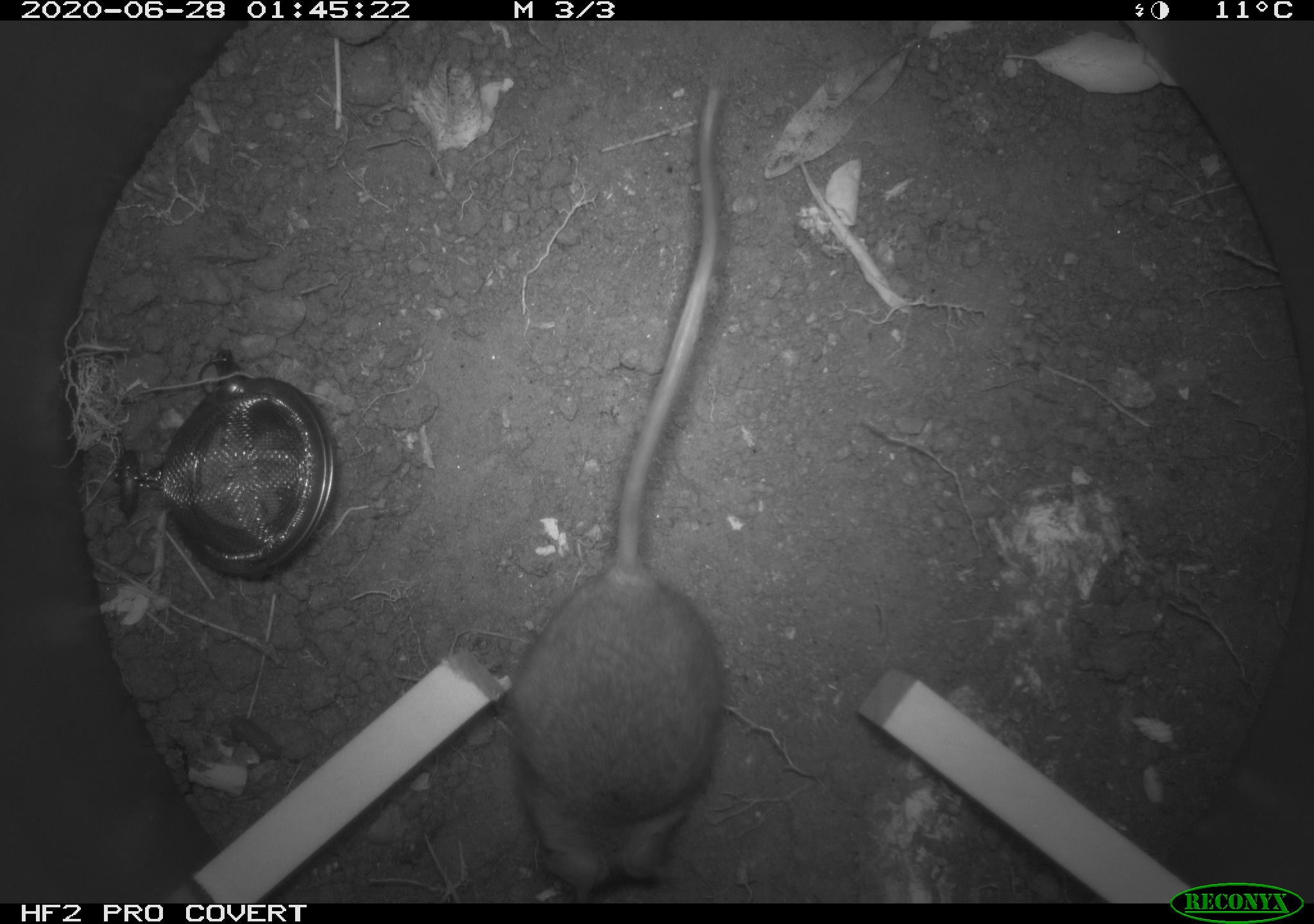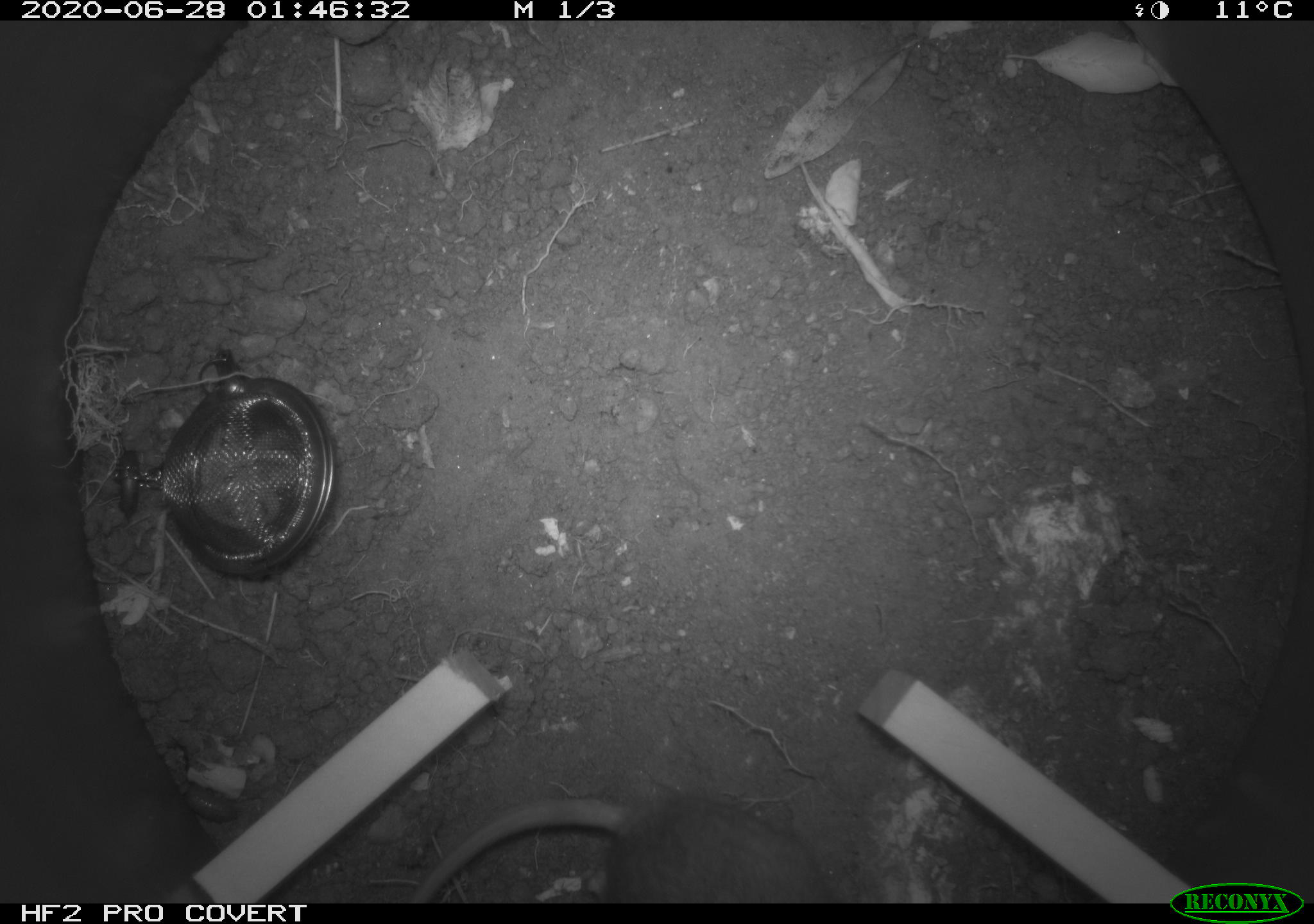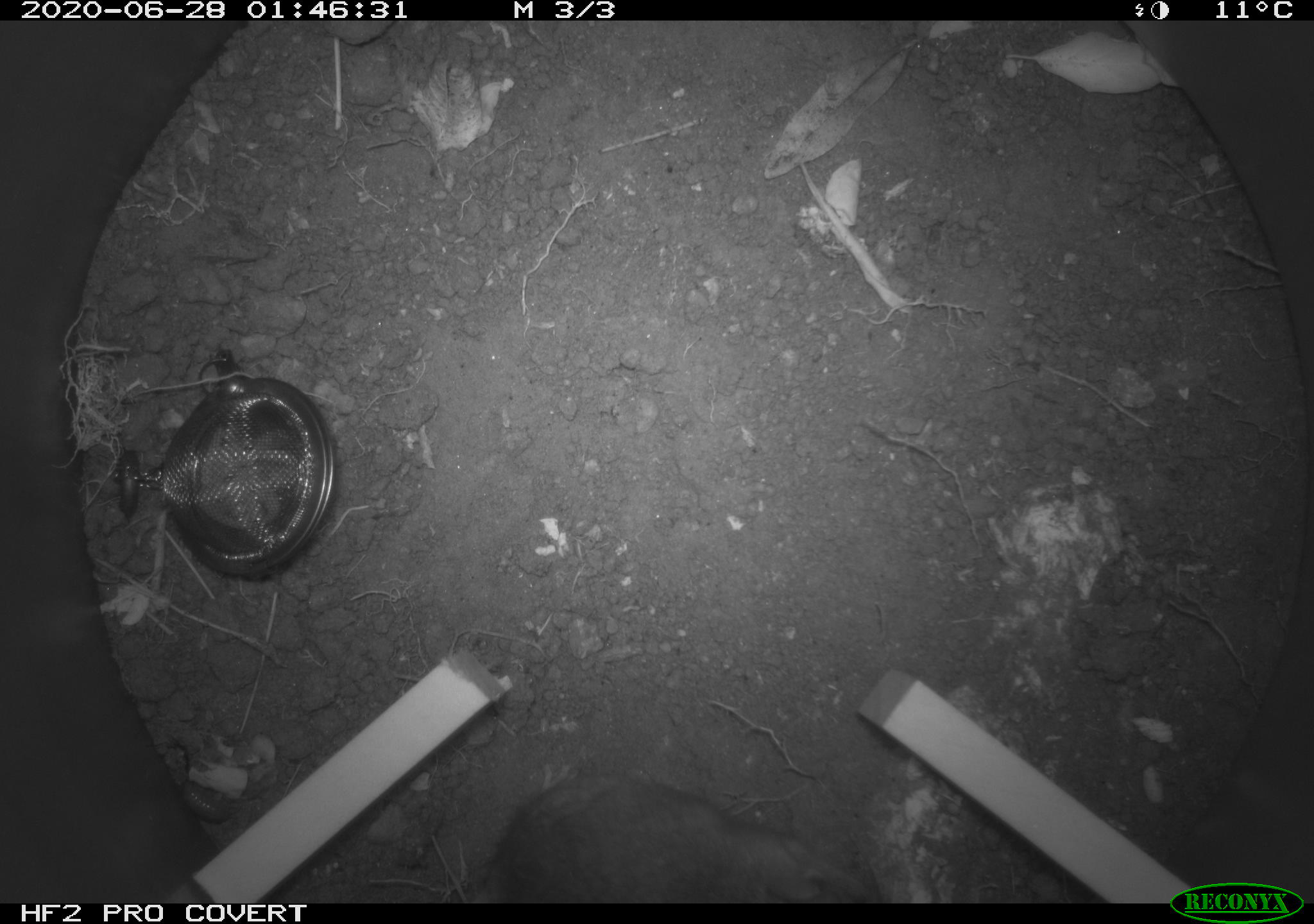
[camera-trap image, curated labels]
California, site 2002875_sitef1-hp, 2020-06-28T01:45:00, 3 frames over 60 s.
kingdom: Animalia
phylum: Chordata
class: Mammalia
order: Rodentia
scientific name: Rodentia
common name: rodent